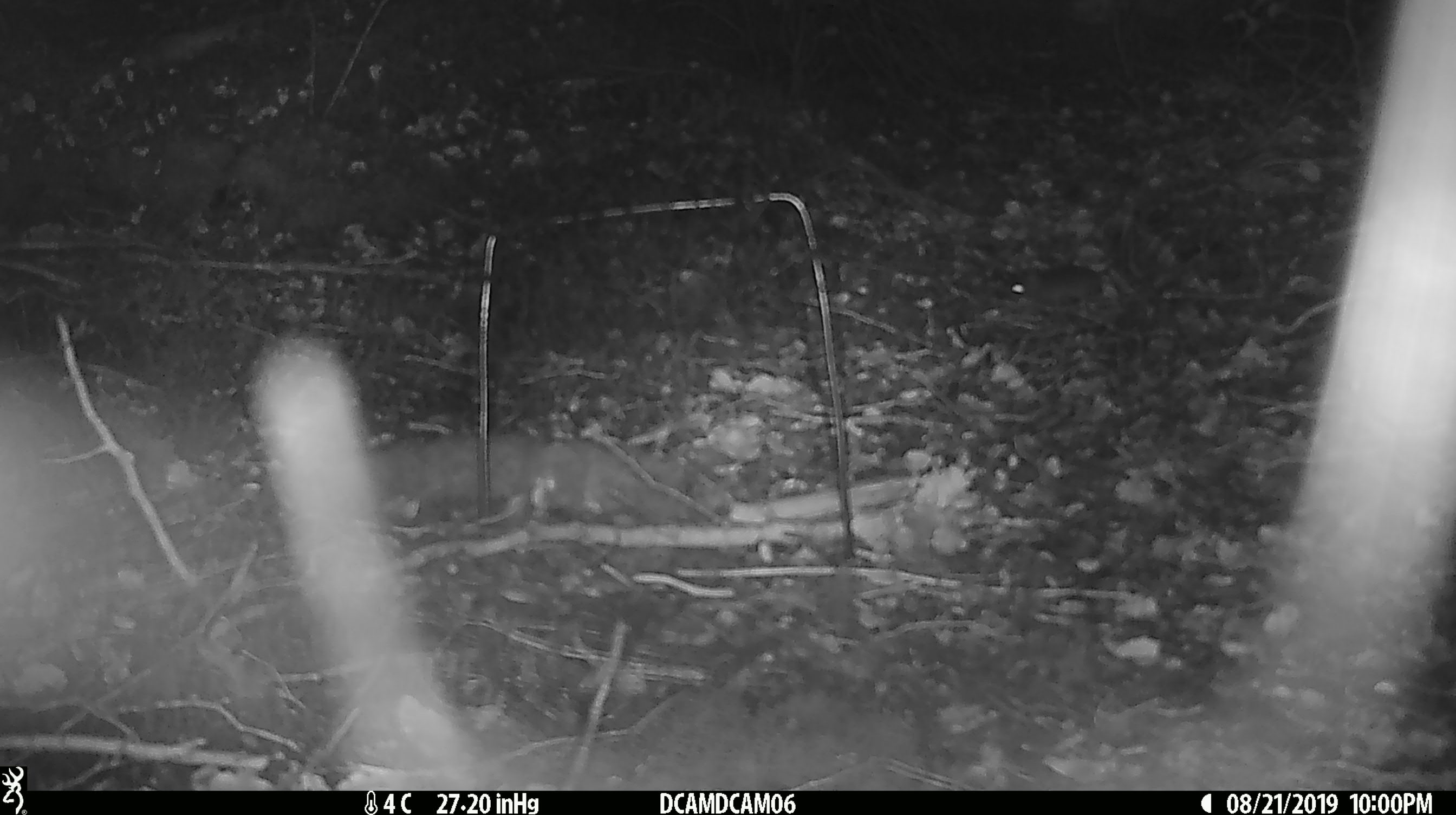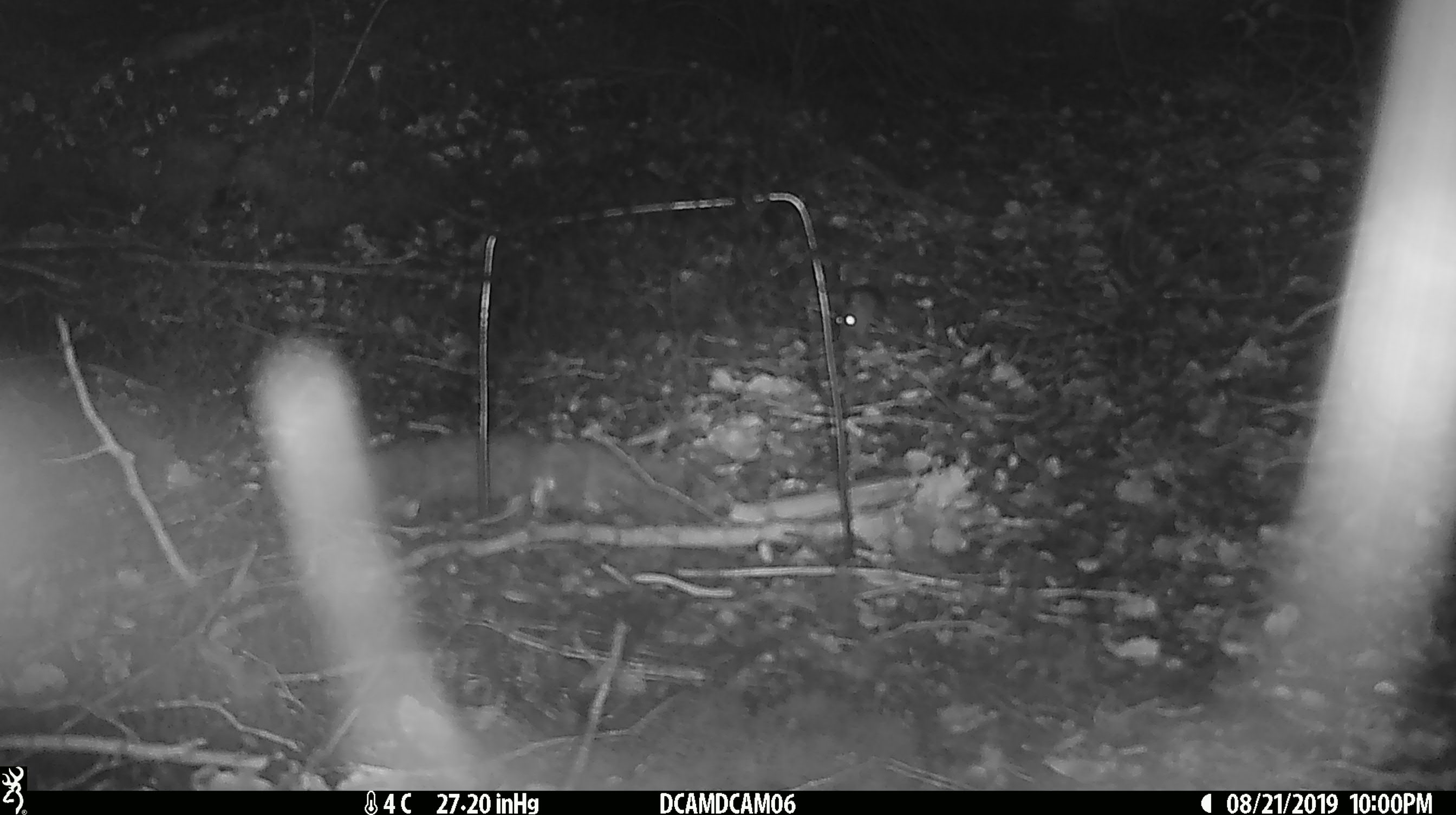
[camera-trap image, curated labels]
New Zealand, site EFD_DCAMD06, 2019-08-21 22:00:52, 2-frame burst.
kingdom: Animalia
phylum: Chordata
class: Mammalia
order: Rodentia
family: Muridae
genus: Mus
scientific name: Mus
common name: mouse